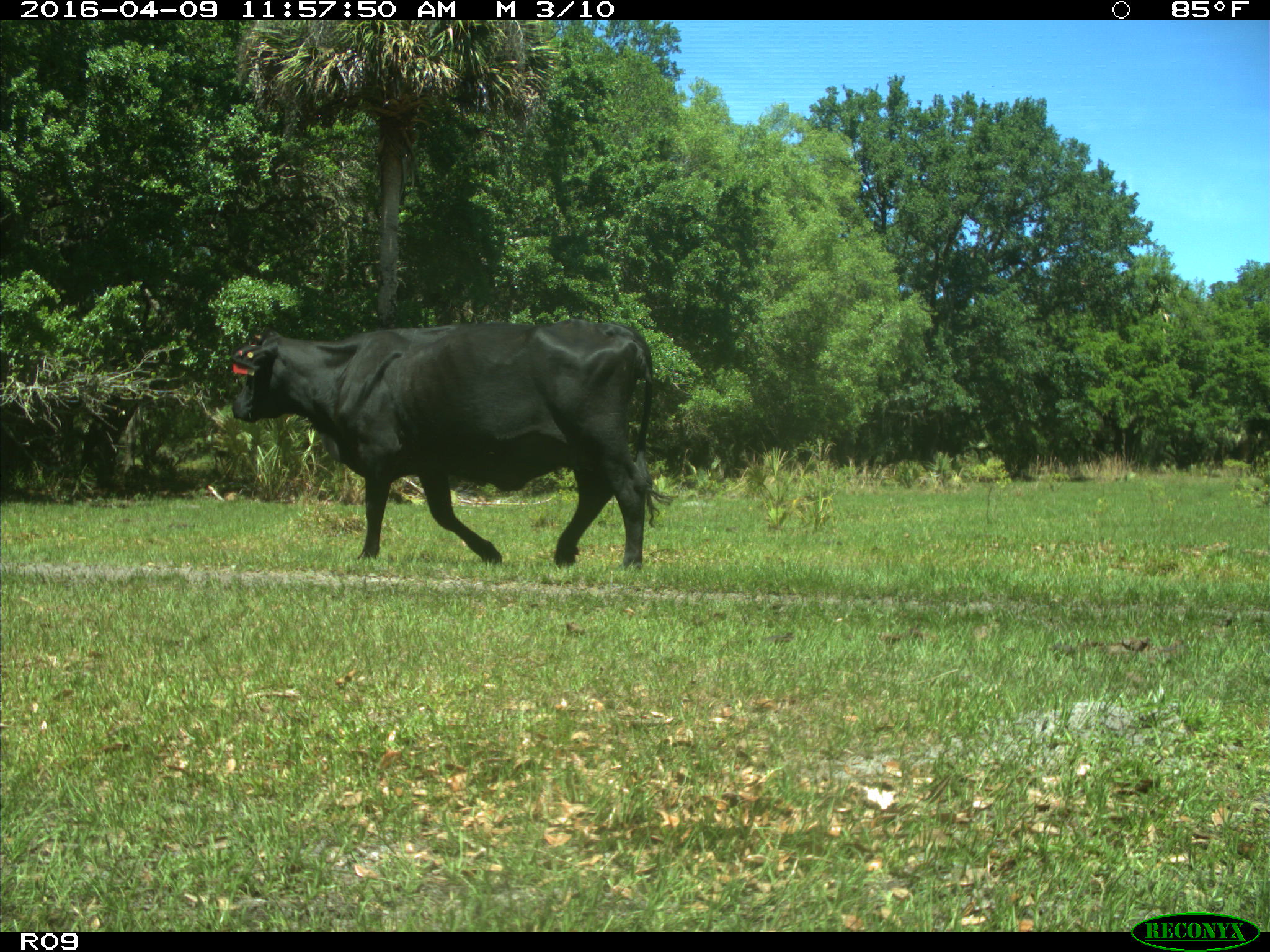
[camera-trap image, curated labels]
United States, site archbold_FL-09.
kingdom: Animalia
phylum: Chordata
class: Mammalia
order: Artiodactyla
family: Bovidae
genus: Bos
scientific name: Bos taurus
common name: domestic cow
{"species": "Bos taurus (domestic cow)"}